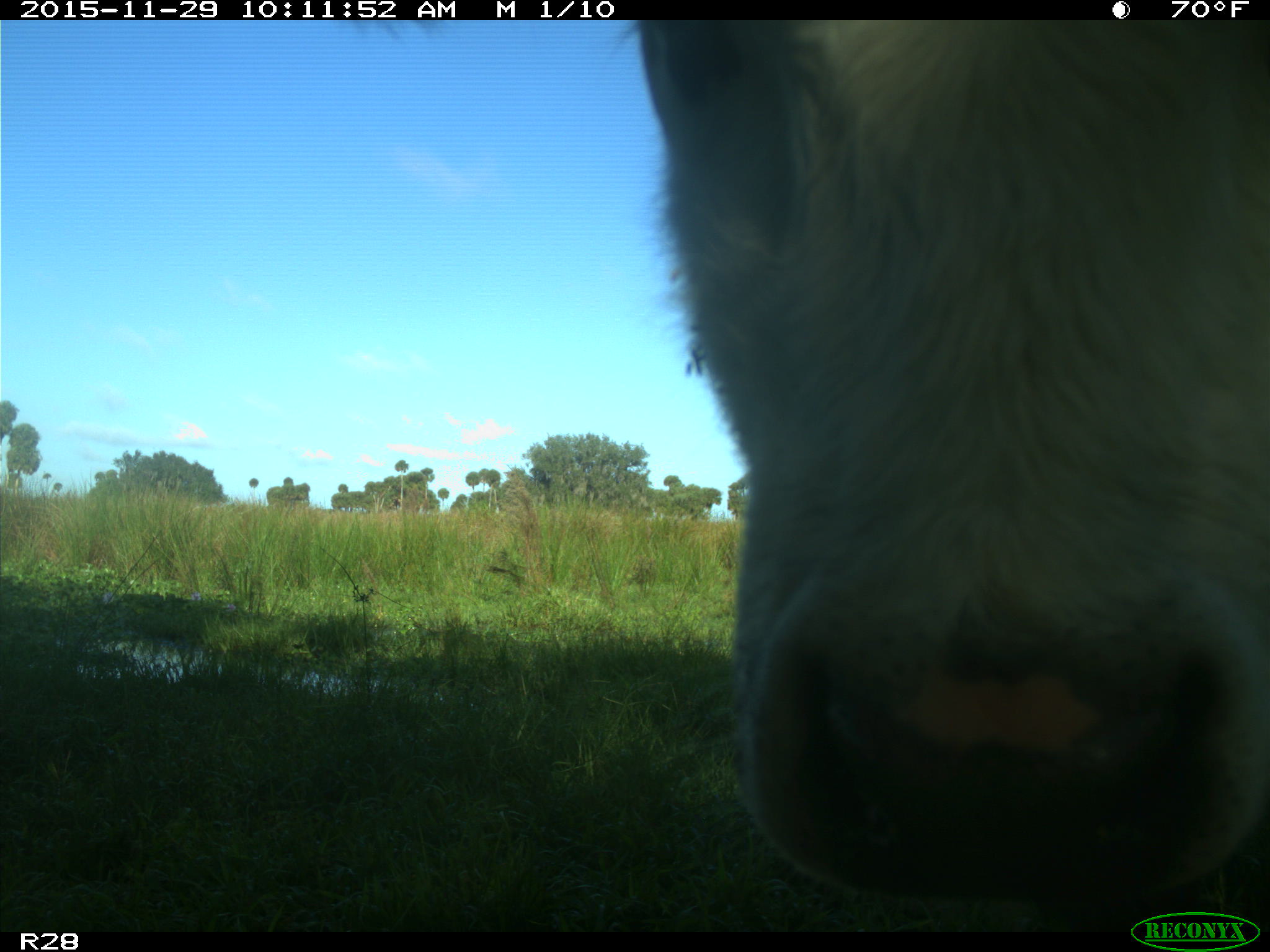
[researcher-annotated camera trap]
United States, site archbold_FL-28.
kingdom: Animalia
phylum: Chordata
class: Mammalia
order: Artiodactyla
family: Bovidae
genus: Bos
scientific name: Bos taurus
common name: domestic cow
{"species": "Bos taurus (domestic cow)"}